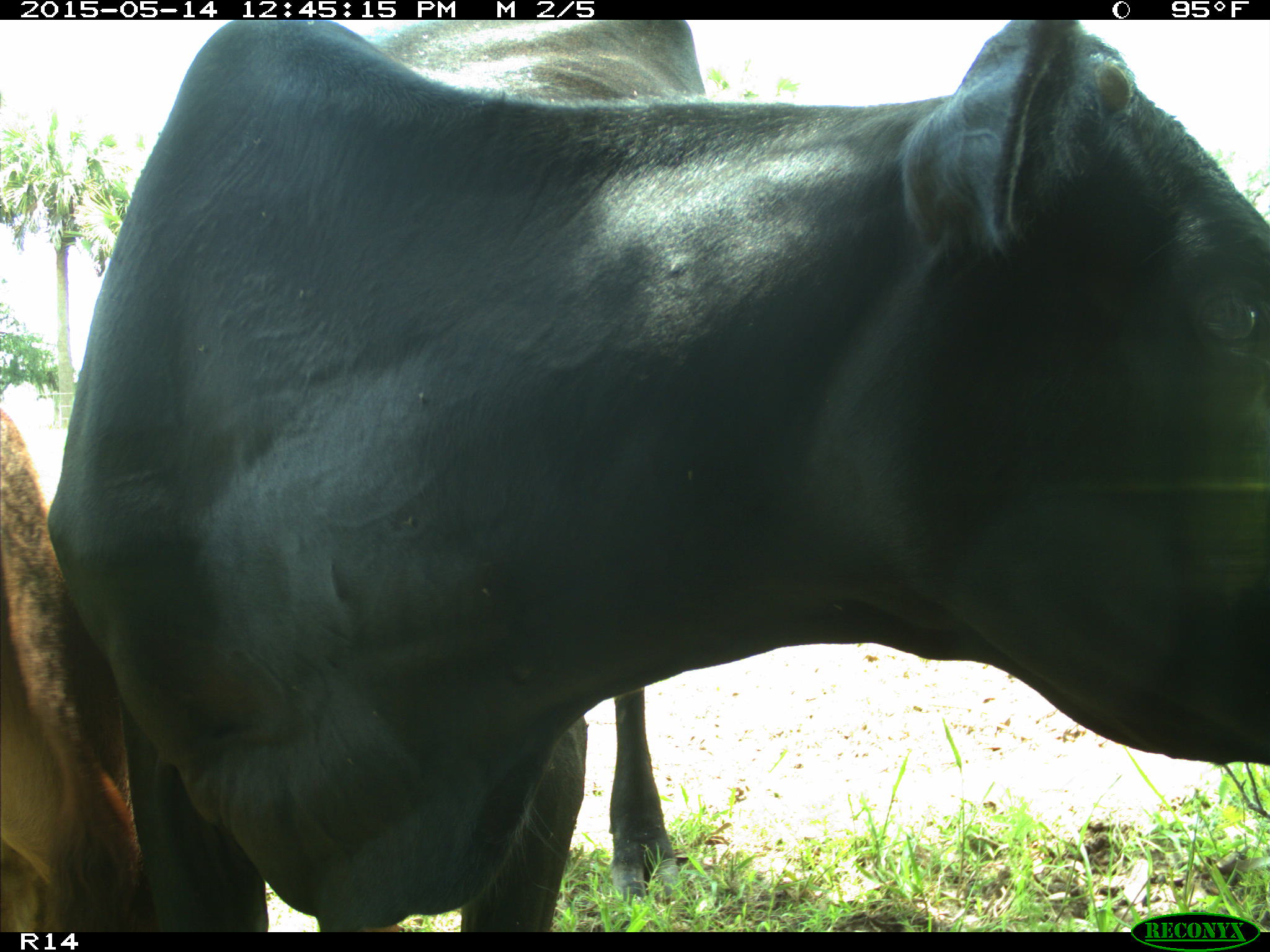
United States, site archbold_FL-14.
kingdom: Animalia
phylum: Chordata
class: Mammalia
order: Artiodactyla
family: Bovidae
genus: Bos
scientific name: Bos taurus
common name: domestic cow